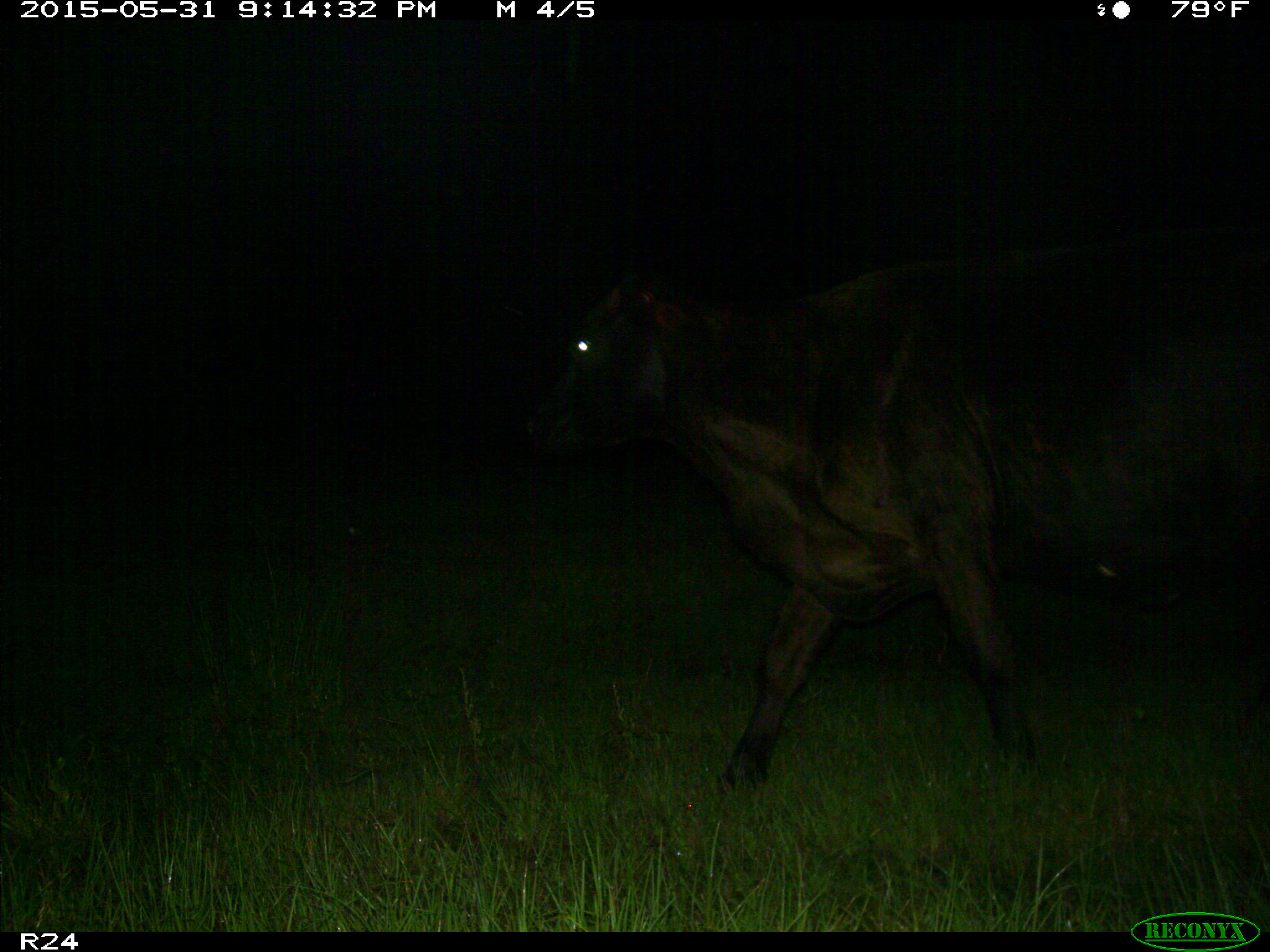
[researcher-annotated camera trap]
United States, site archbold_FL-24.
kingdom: Animalia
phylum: Chordata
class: Mammalia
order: Artiodactyla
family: Bovidae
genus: Bos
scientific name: Bos taurus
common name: domestic cow